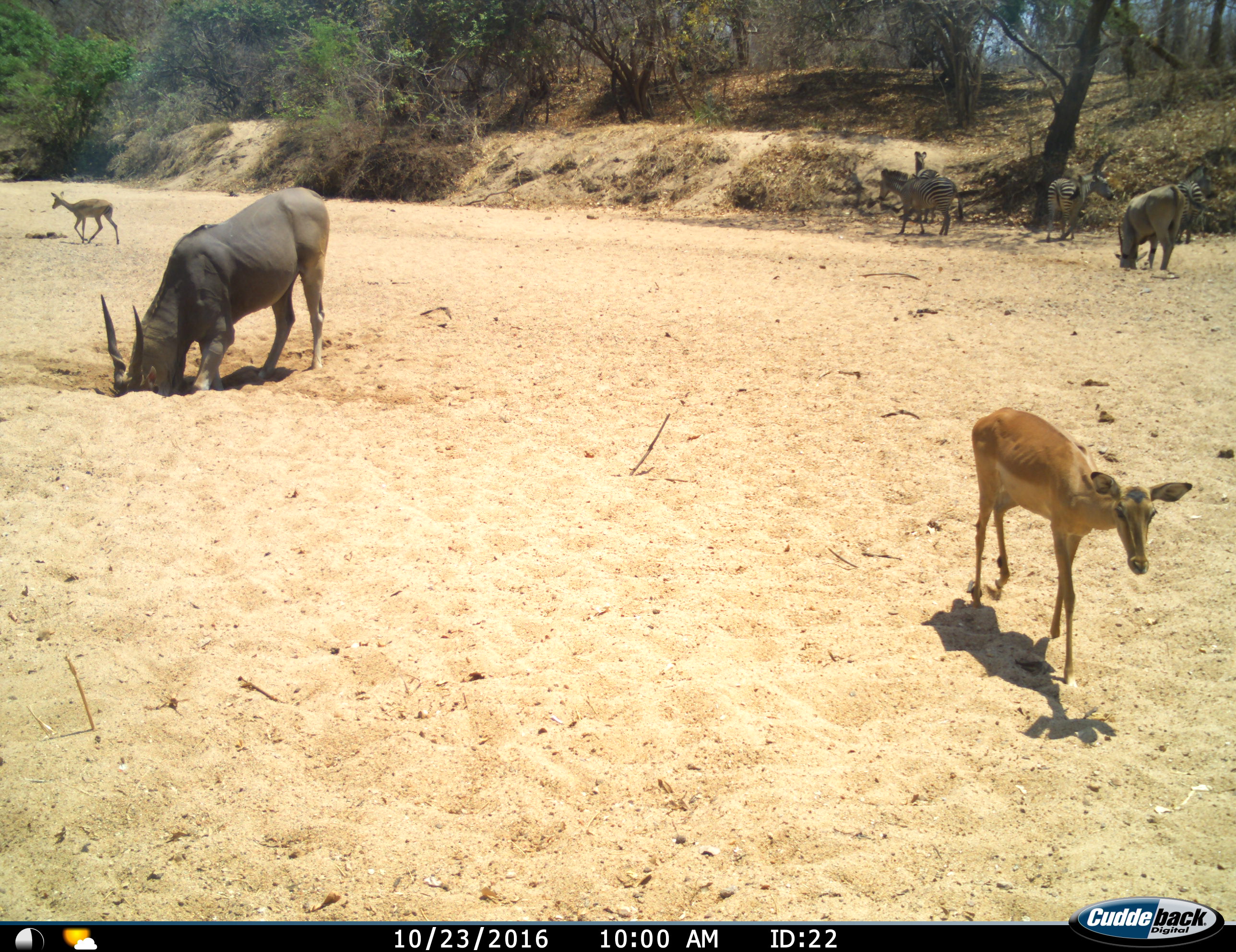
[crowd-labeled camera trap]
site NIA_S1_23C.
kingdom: Animalia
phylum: Chordata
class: Mammalia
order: Artiodactyla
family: Bovidae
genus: Tragelaphus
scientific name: Tragelaphus oryx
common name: eland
Eland (Tragelaphus oryx), count 2. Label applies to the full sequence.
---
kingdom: Animalia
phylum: Chordata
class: Mammalia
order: Artiodactyla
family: Bovidae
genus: Aepyceros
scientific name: Aepyceros melampus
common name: impala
Impala (Aepyceros melampus), count 2. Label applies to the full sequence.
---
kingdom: Animalia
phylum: Chordata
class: Mammalia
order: Perissodactyla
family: Equidae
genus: Equus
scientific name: Equus quagga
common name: plains zebra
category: zebraplains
Zebraplains (plains zebra) (Equus quagga), count 4. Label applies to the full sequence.